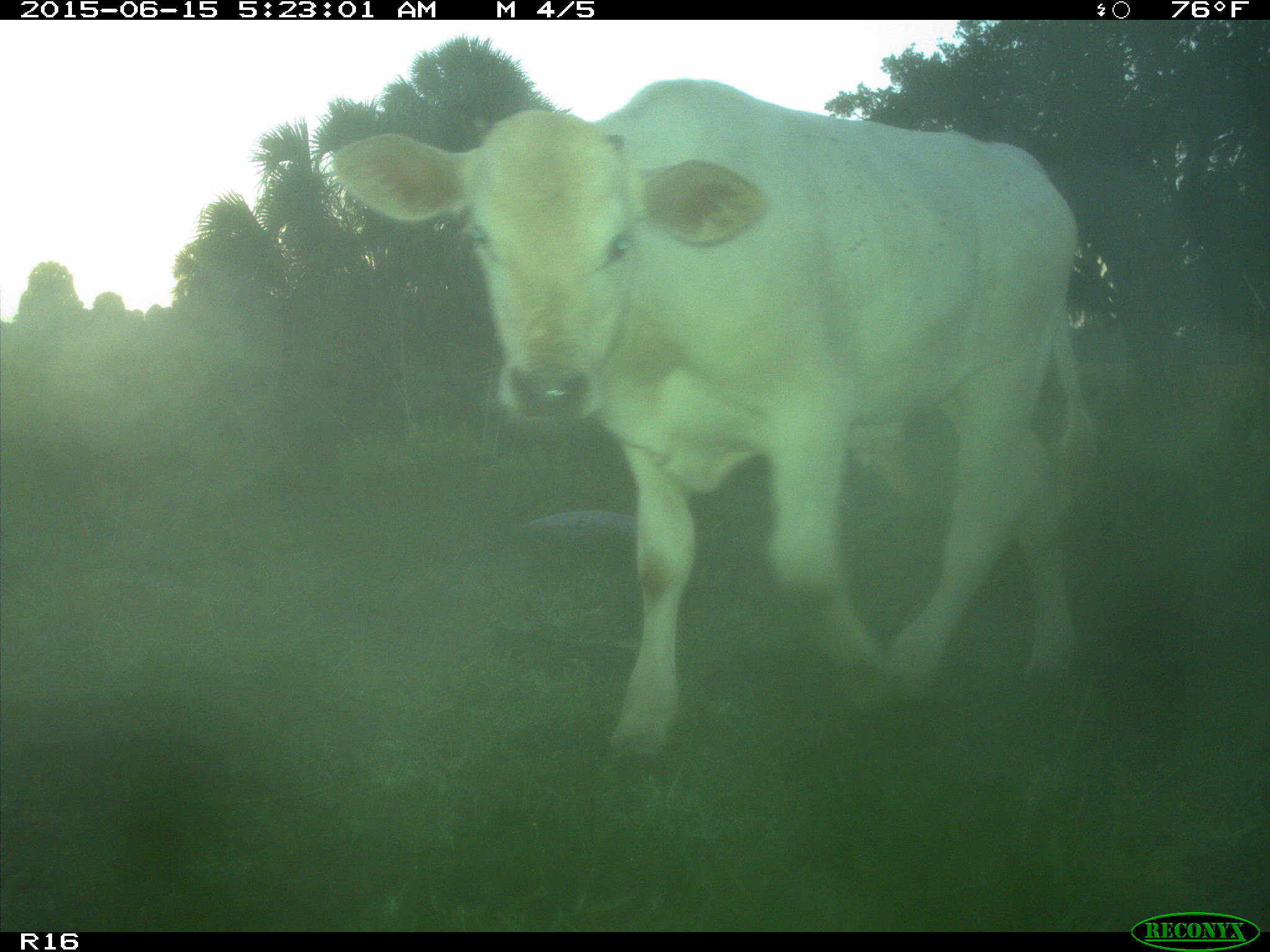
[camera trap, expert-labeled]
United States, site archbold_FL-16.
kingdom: Animalia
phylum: Chordata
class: Mammalia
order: Artiodactyla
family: Bovidae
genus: Bos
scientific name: Bos taurus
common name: domestic cow